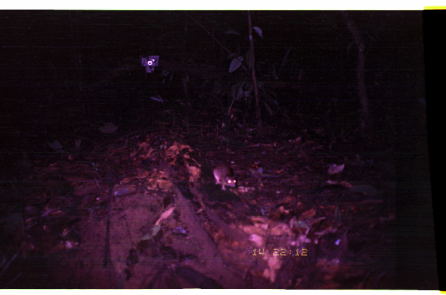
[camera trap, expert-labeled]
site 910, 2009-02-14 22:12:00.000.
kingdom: Animalia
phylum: Chordata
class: Mammalia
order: Rodentia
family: Echimyidae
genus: Proechimys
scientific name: Proechimys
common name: south american spiny rats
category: proechimys sp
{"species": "proechimys sp (south american spiny rats) (Proechimys)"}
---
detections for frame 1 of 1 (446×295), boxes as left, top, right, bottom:
proechimys sp: 209, 160, 287, 191